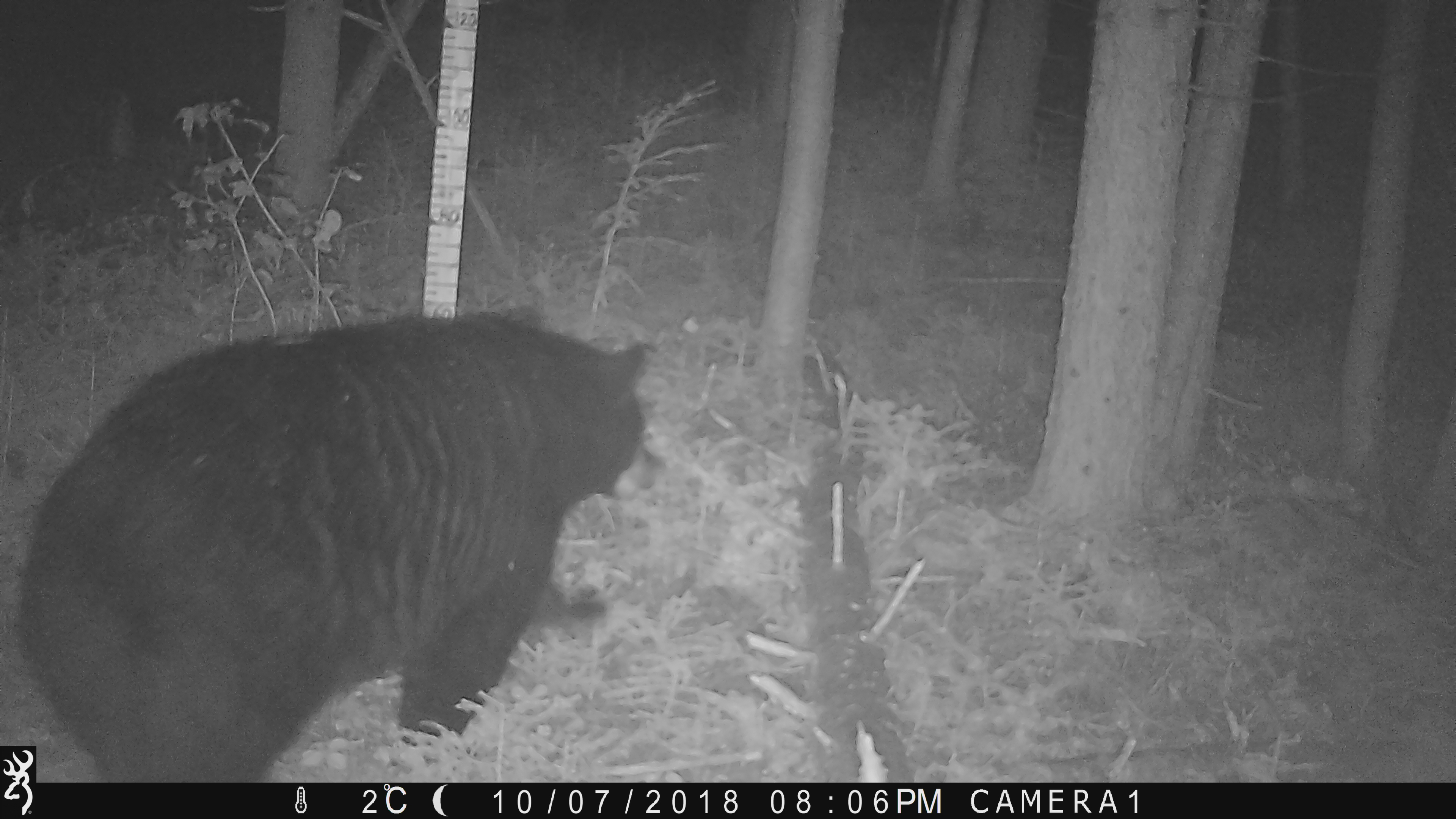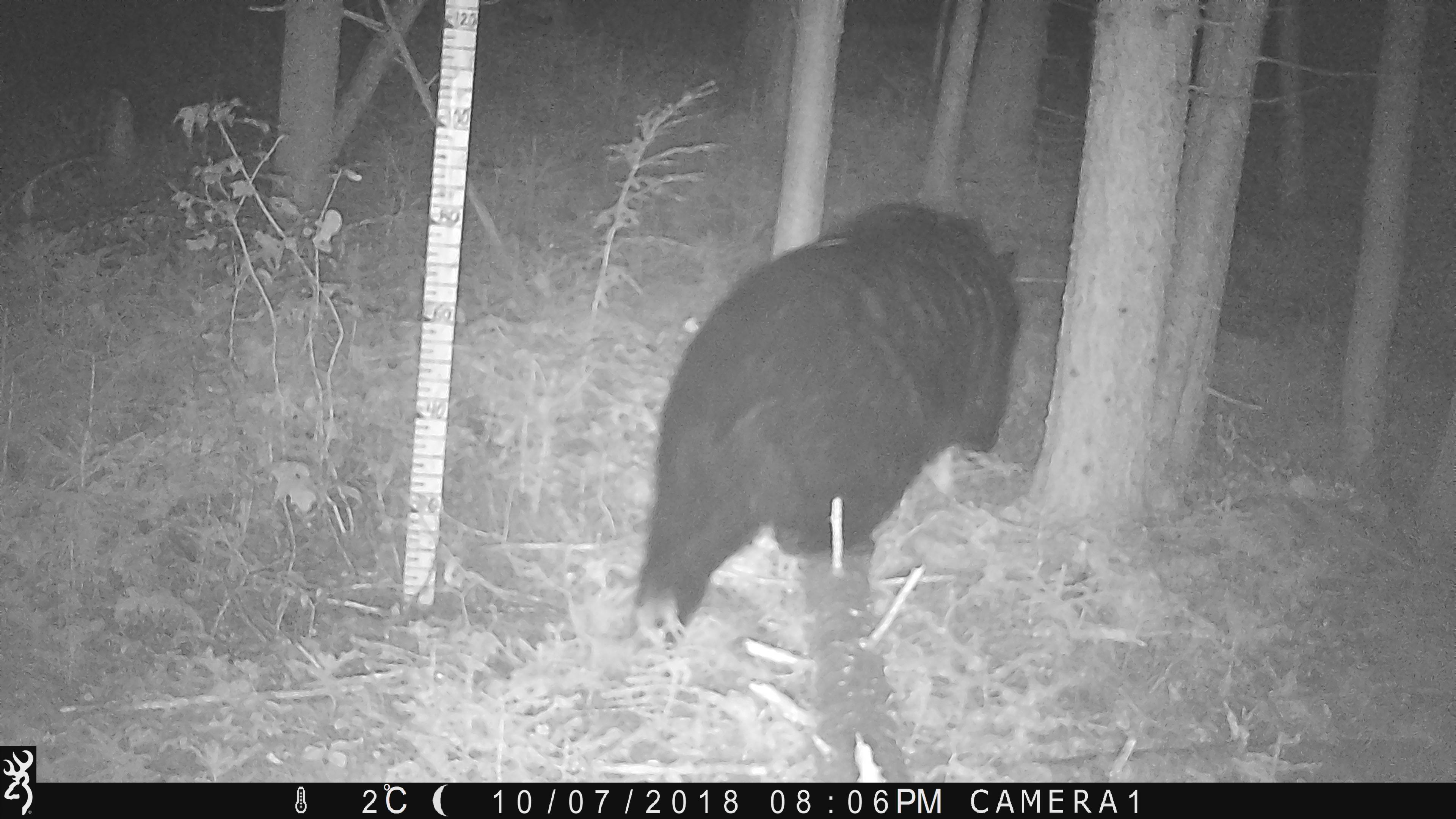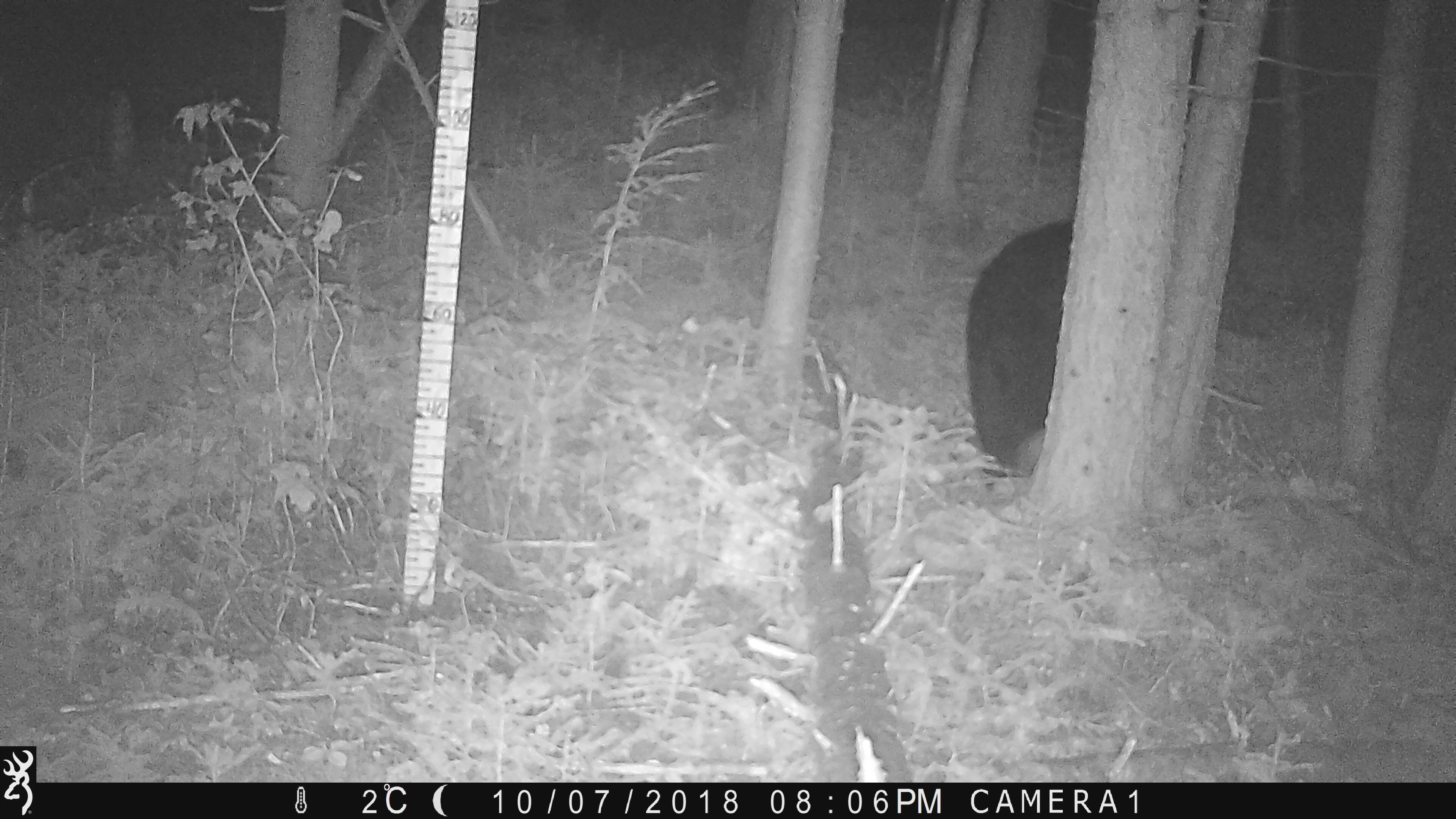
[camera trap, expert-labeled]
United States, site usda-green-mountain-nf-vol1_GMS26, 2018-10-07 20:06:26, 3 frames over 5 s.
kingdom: Animalia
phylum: Chordata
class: Mammalia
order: Carnivora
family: Ursidae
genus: Ursus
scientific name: Ursus americanus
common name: black bear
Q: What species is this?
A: Black bear (Ursus americanus).